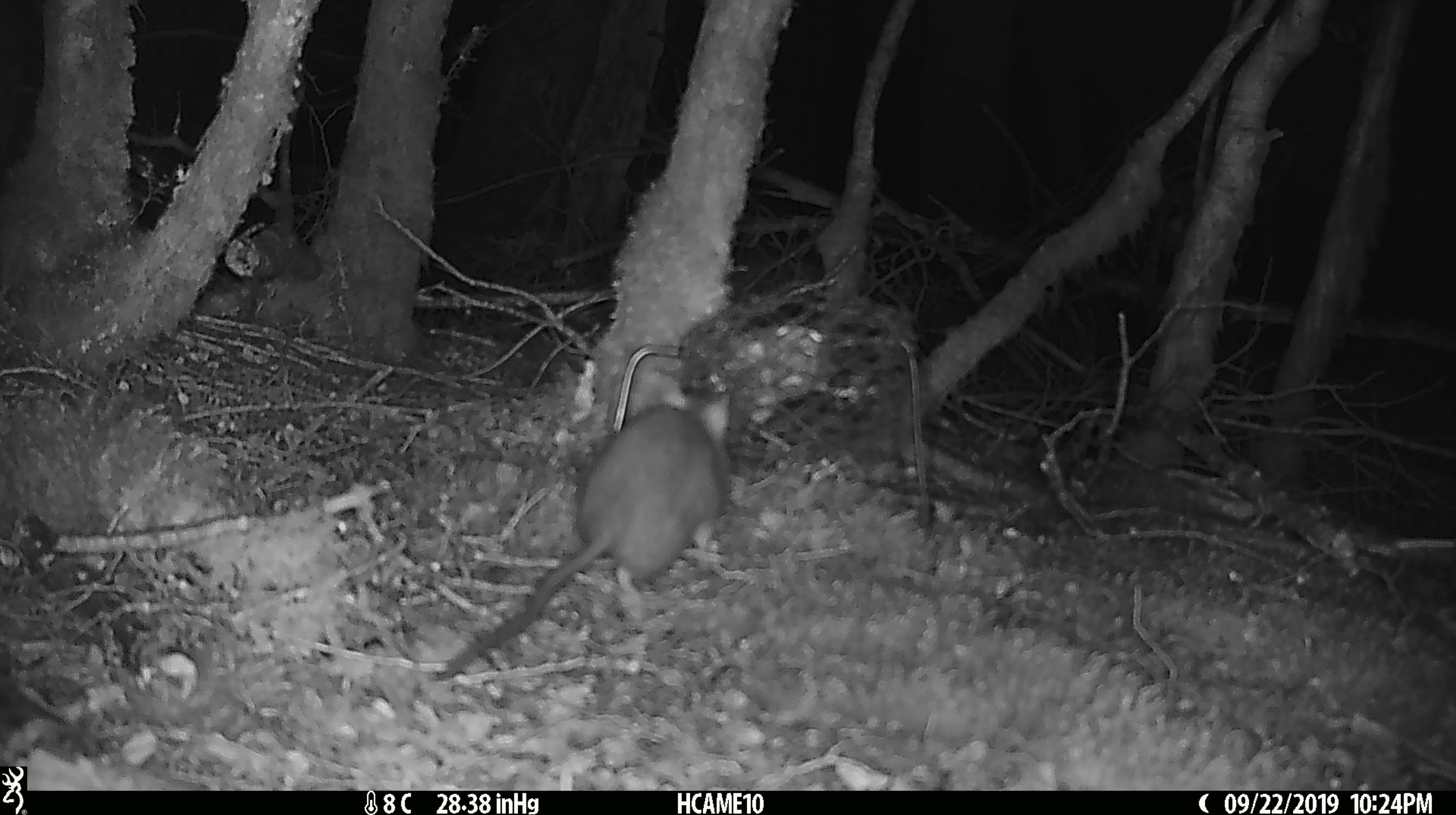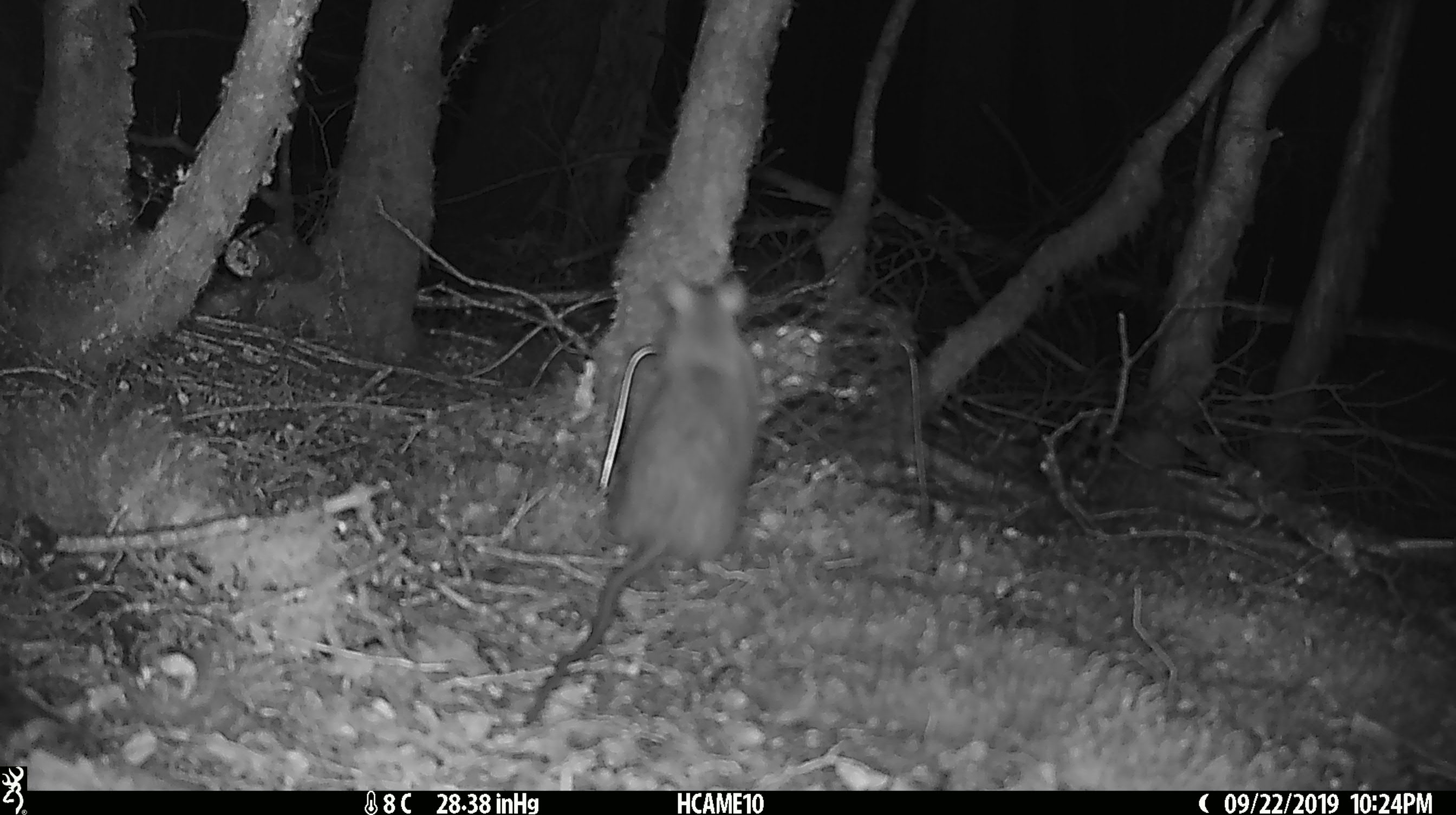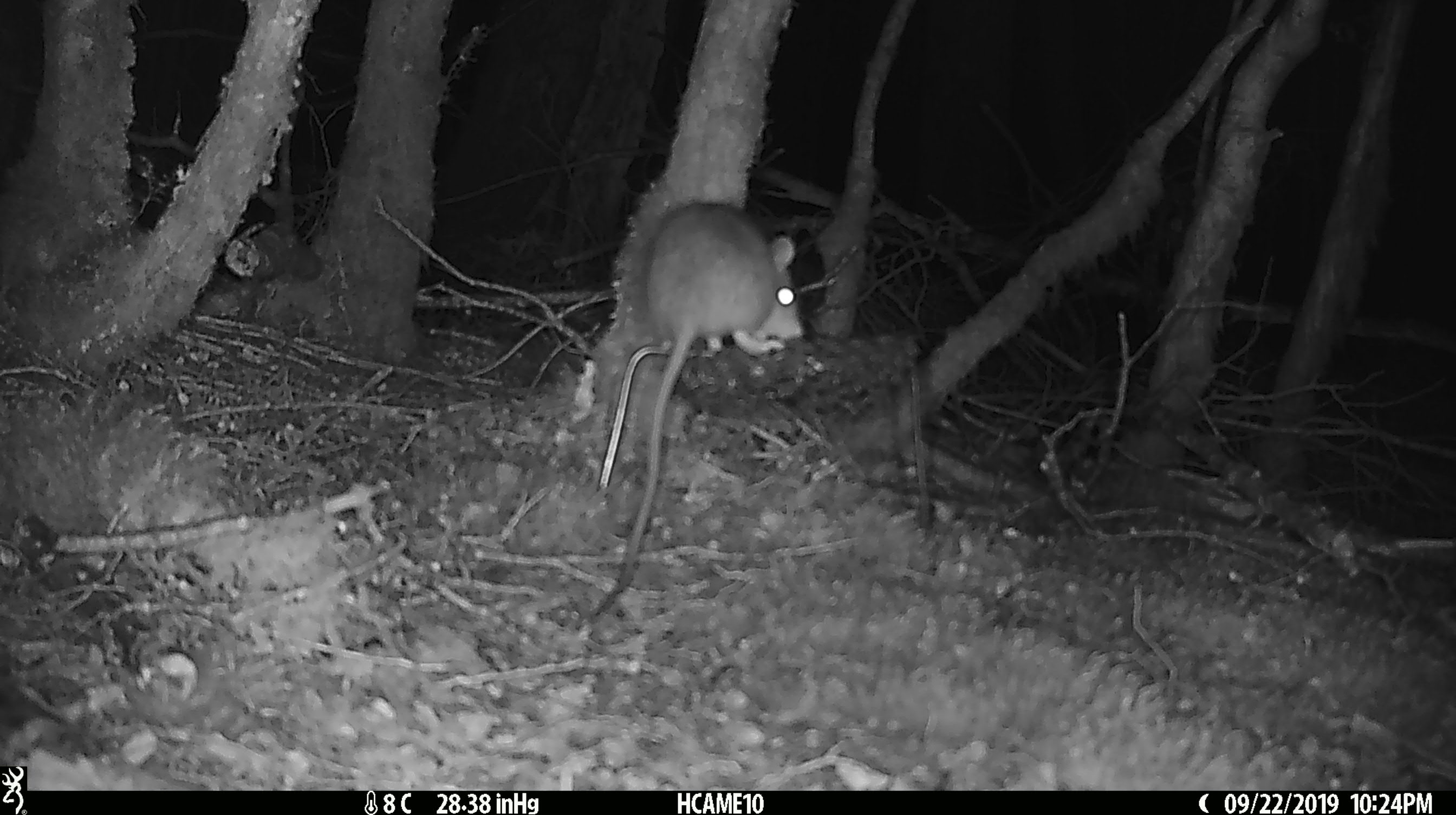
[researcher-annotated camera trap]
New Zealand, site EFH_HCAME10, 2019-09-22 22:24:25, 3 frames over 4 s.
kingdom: Animalia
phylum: Chordata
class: Mammalia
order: Rodentia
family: Muridae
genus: Rattus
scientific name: Rattus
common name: rat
Rat (Rattus).